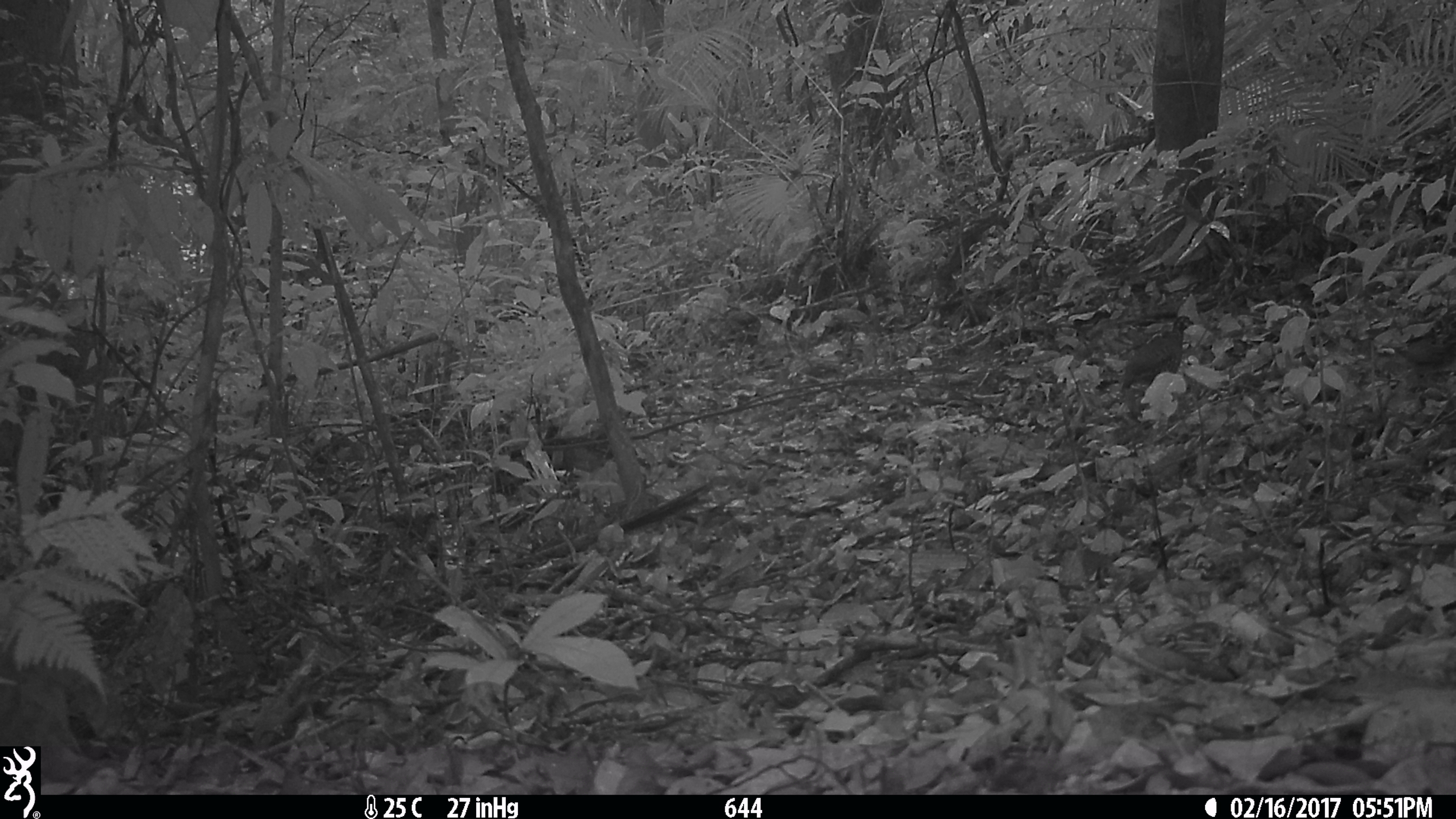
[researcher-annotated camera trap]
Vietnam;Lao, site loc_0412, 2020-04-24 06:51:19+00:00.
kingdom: Animalia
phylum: Chordata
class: Aves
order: Galliformes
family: Phasianidae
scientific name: Phasianidae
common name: partridge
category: unidentified partridge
Unidentified partridge (partridge) (Phasianidae). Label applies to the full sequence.